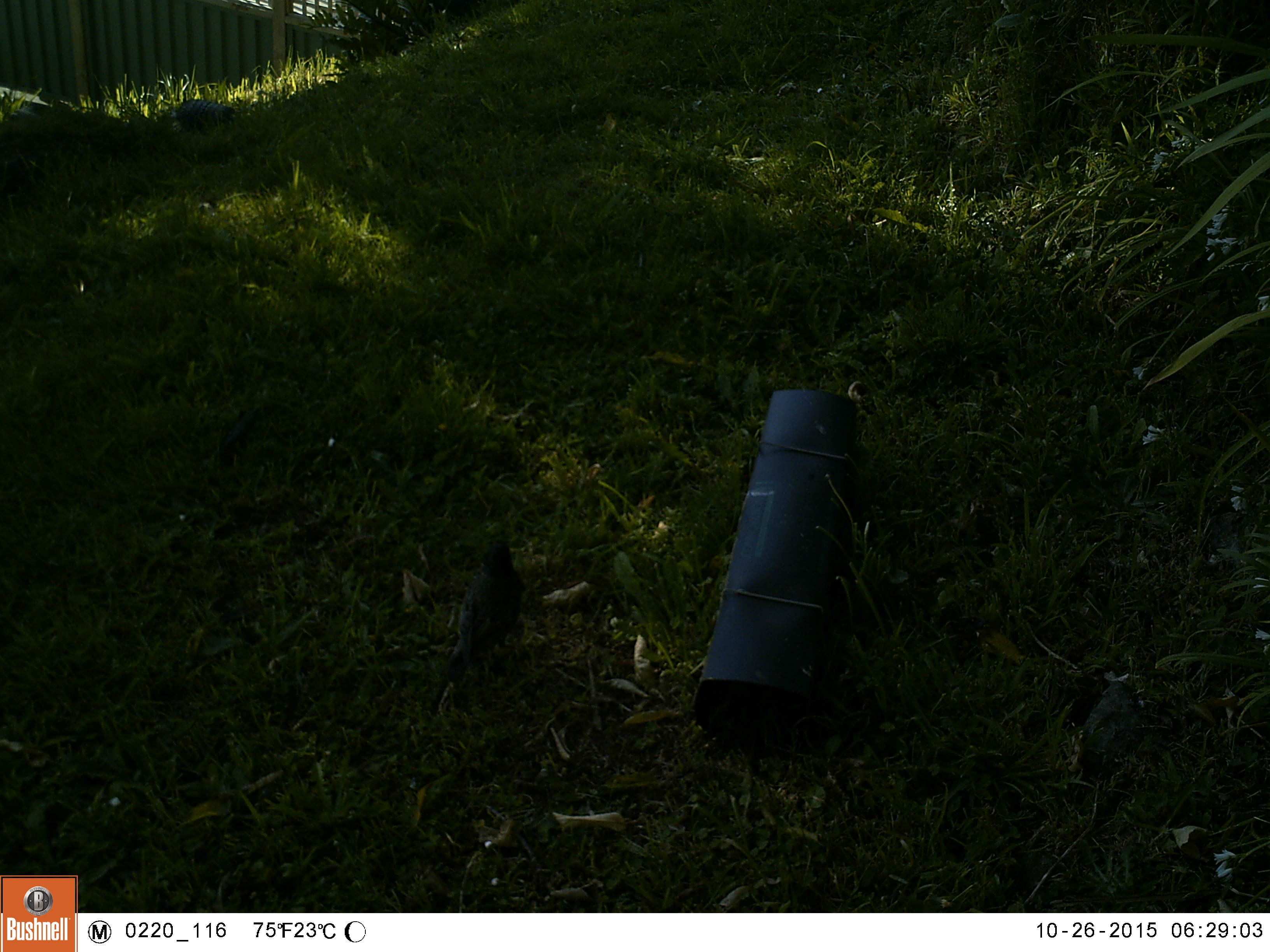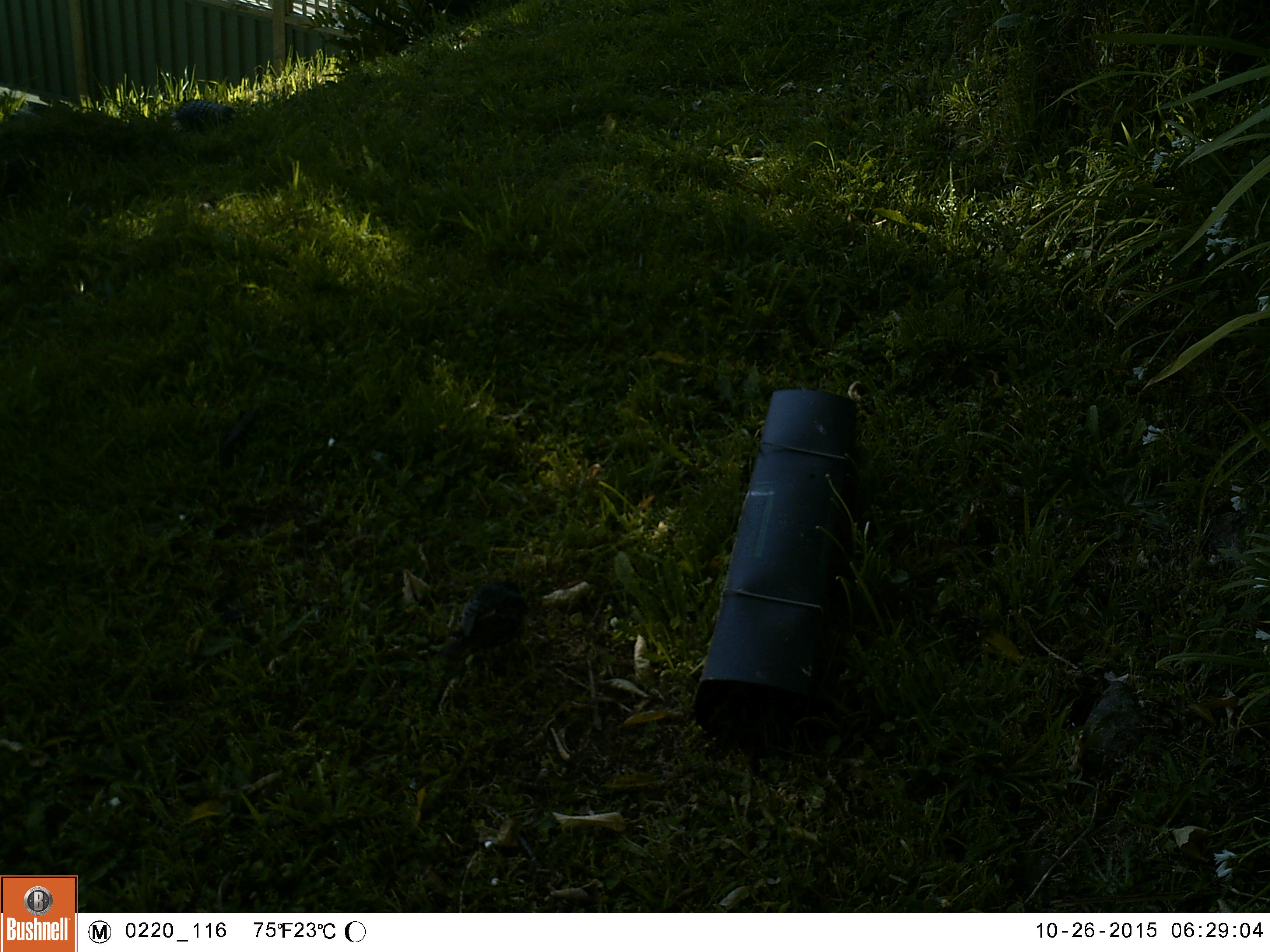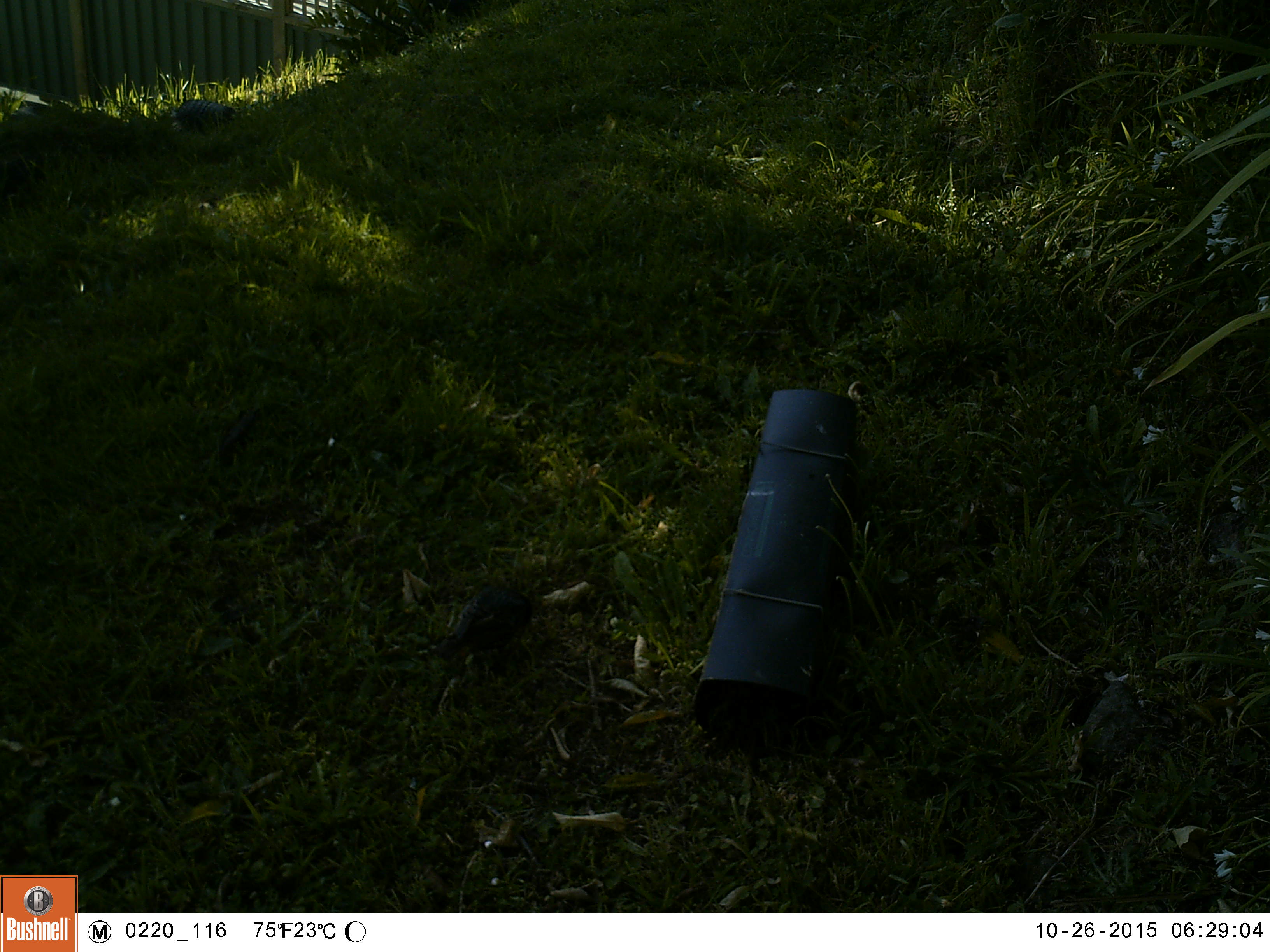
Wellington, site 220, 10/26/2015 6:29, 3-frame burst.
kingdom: Animalia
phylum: Chordata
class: Aves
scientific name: Aves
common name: bird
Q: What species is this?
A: Bird (Aves).